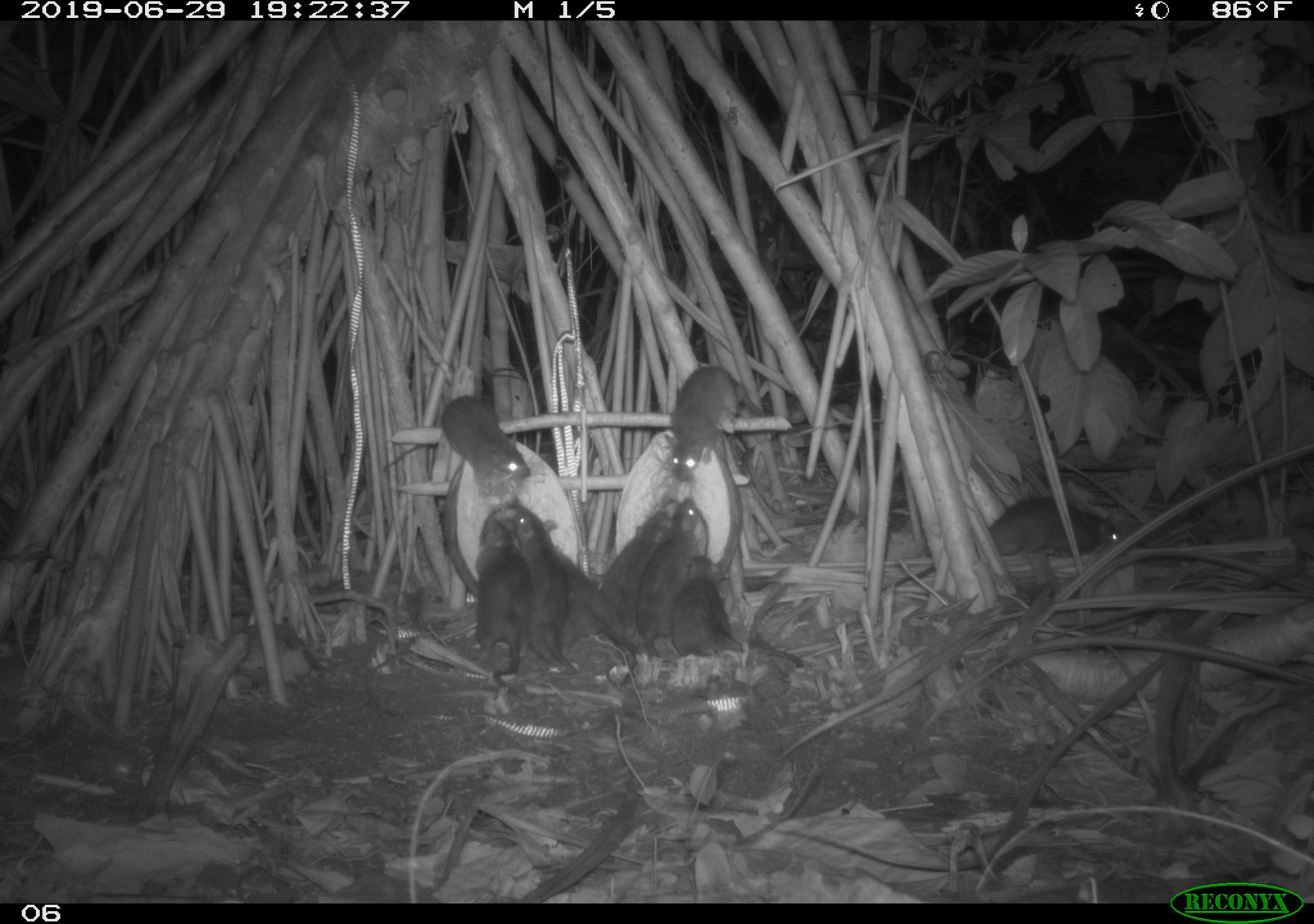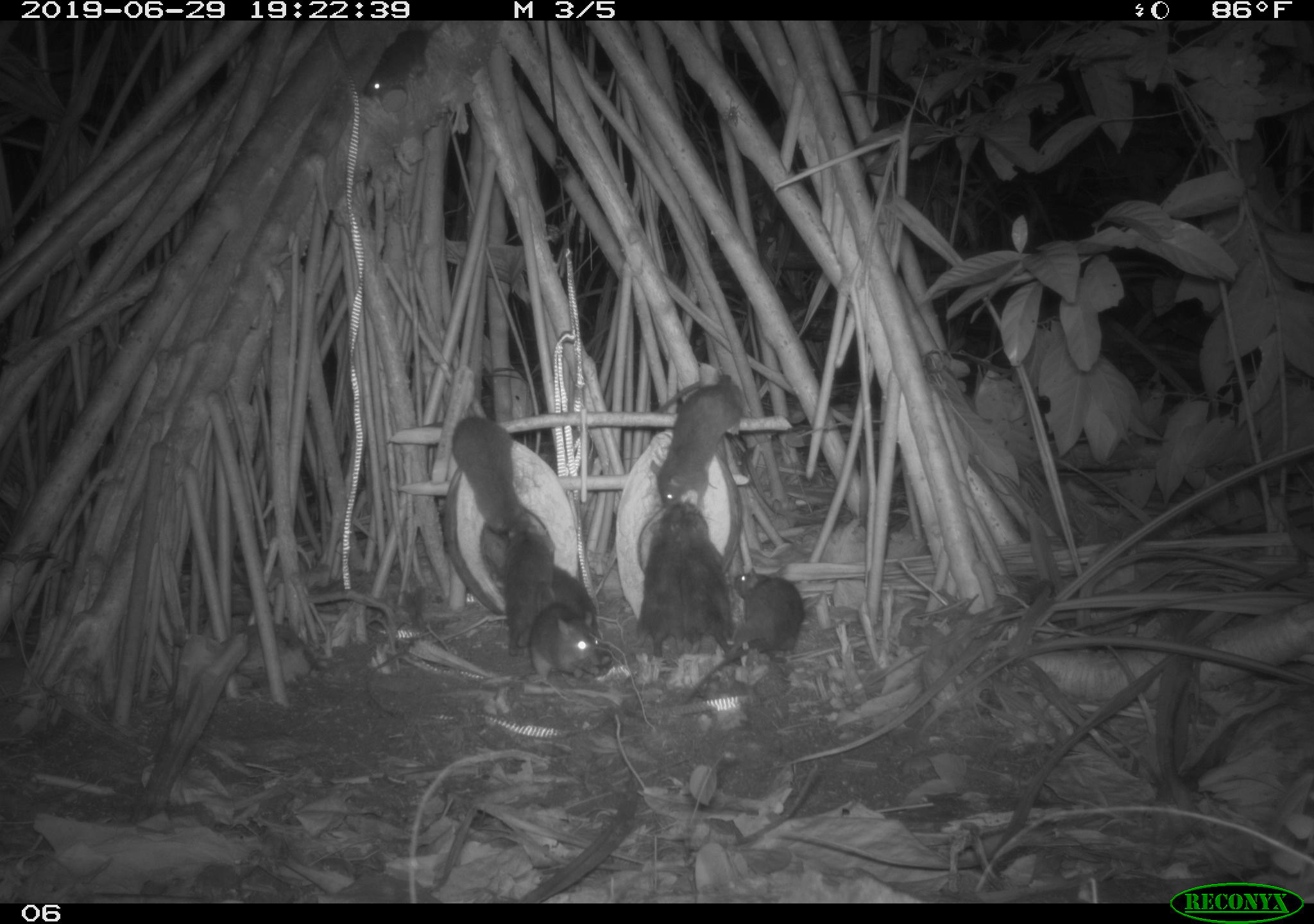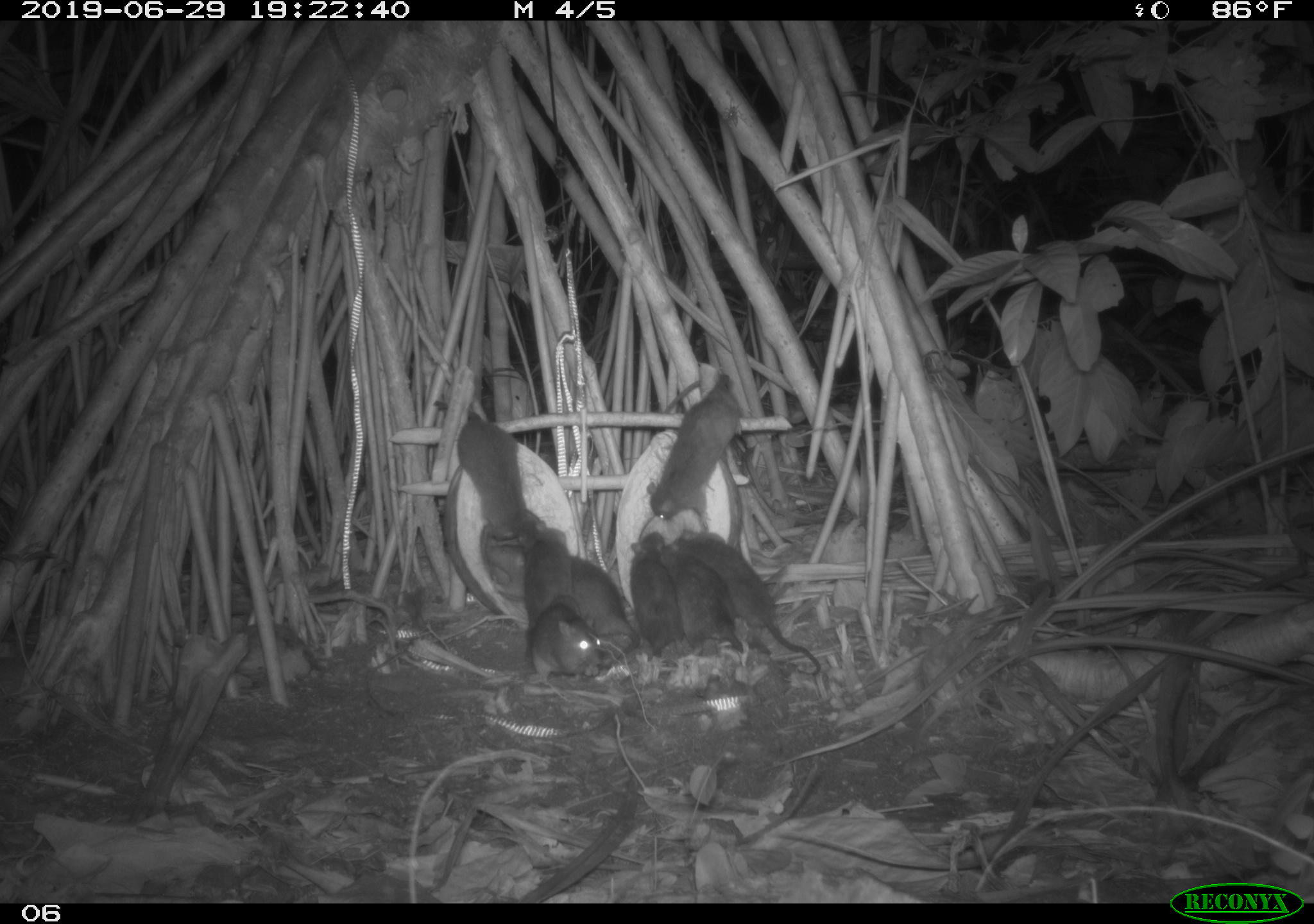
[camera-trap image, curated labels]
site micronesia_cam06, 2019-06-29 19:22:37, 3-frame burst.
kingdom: Animalia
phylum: Chordata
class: Mammalia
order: Rodentia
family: Muridae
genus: Rattus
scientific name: Rattus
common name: rat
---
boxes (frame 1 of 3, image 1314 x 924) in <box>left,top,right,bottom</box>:
rat: <box>864,486,1128,597</box>; <box>674,551,810,676</box>; <box>380,393,538,499</box>; <box>550,540,643,689</box>; <box>665,364,775,486</box>; <box>599,496,679,644</box>; <box>474,514,535,702</box>; <box>510,506,576,670</box>; <box>642,495,705,661</box>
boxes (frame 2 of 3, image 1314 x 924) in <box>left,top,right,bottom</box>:
rat: <box>685,560,809,711</box>; <box>649,372,747,514</box>; <box>448,412,533,542</box>; <box>677,502,742,661</box>; <box>634,505,688,663</box>; <box>361,22,451,104</box>; <box>527,612,613,690</box>; <box>505,512,549,658</box>; <box>549,565,602,624</box>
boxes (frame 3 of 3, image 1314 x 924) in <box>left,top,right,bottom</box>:
rat: <box>671,530,825,682</box>; <box>482,540,638,680</box>; <box>643,371,744,531</box>; <box>435,396,532,558</box>; <box>654,543,774,664</box>; <box>627,529,685,670</box>; <box>525,601,606,683</box>; <box>522,526,576,629</box>